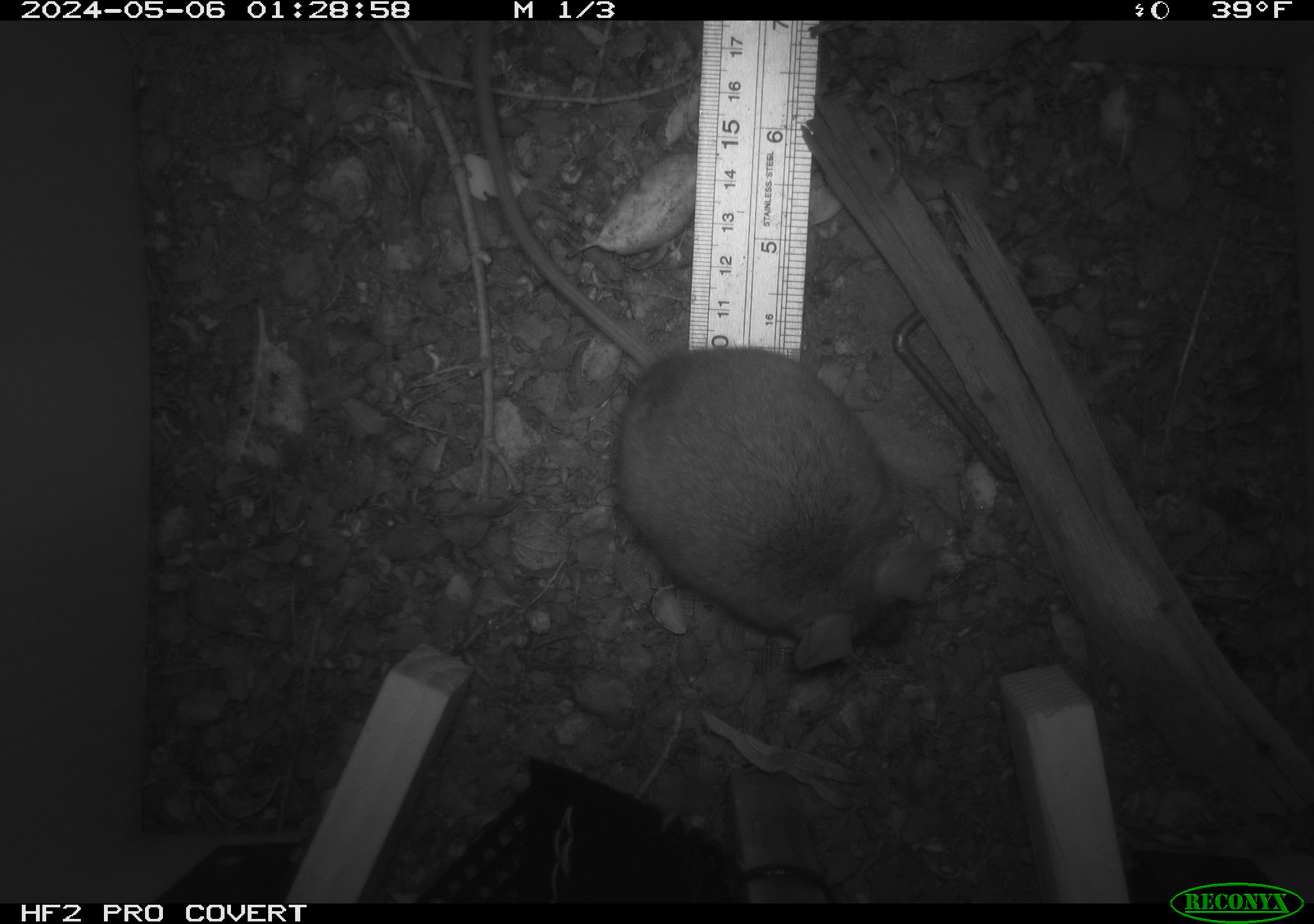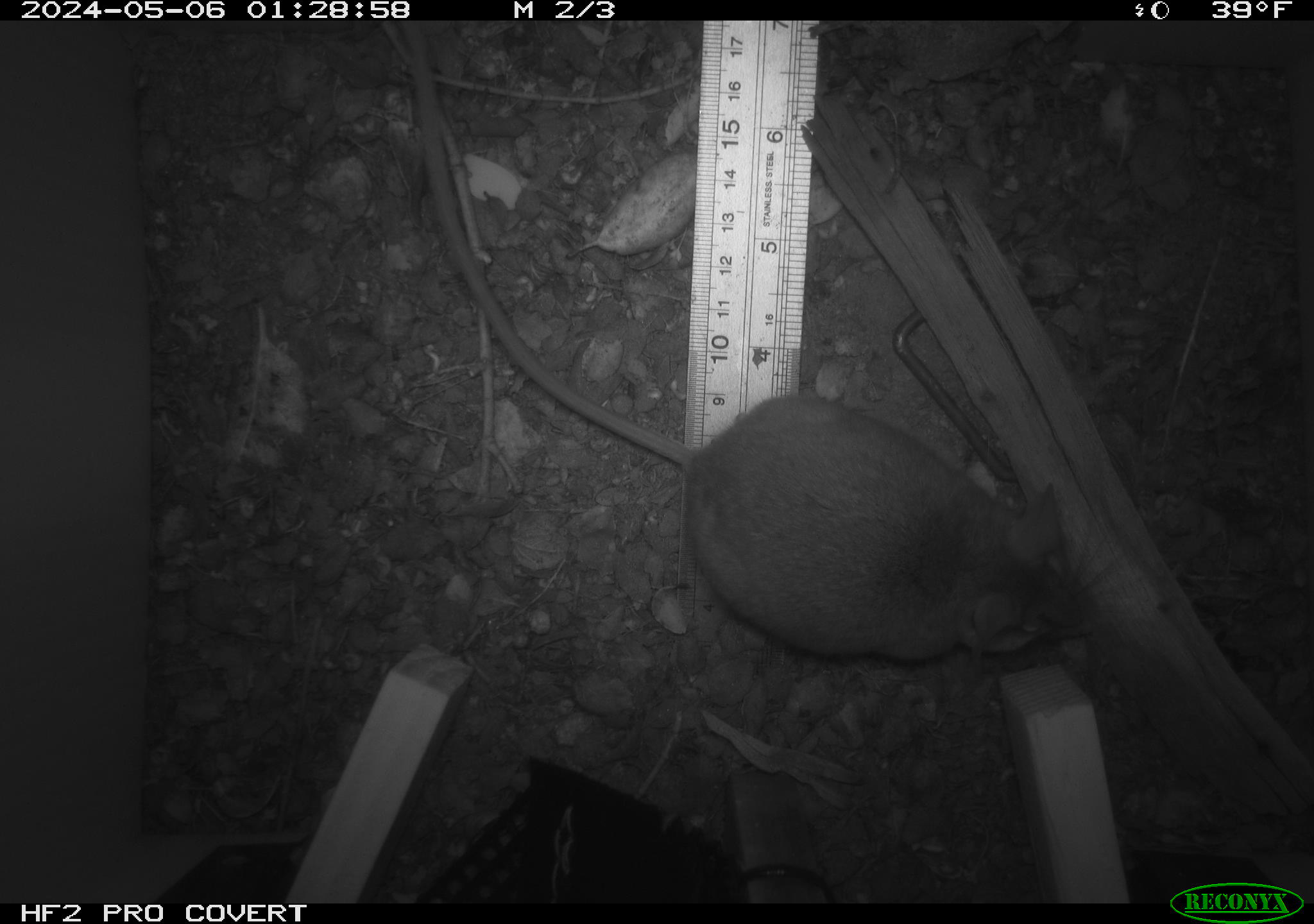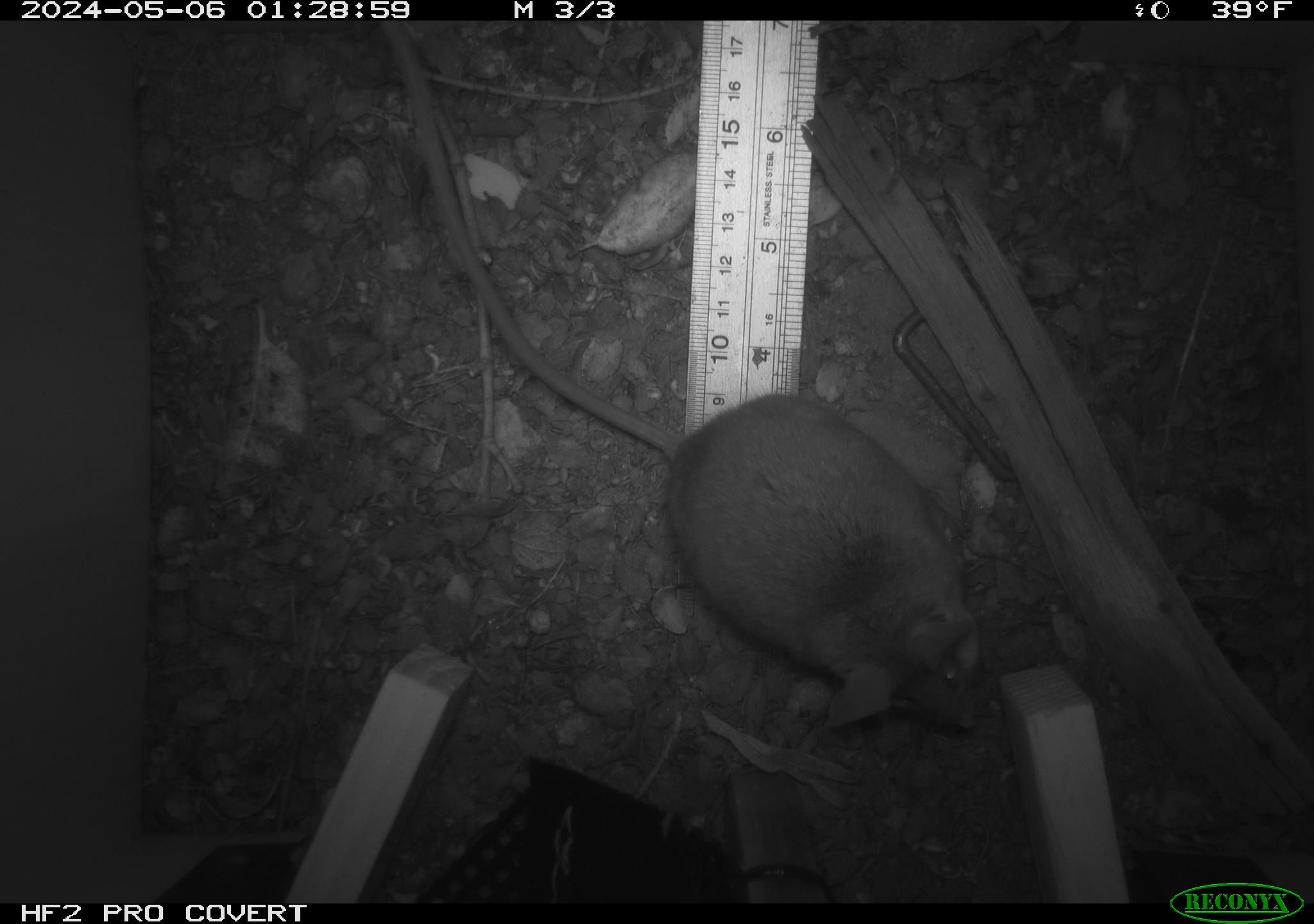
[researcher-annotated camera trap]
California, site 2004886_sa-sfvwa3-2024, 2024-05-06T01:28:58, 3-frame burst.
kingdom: Animalia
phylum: Chordata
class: Mammalia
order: Rodentia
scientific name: Rodentia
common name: mouse species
Mouse species (Rodentia).